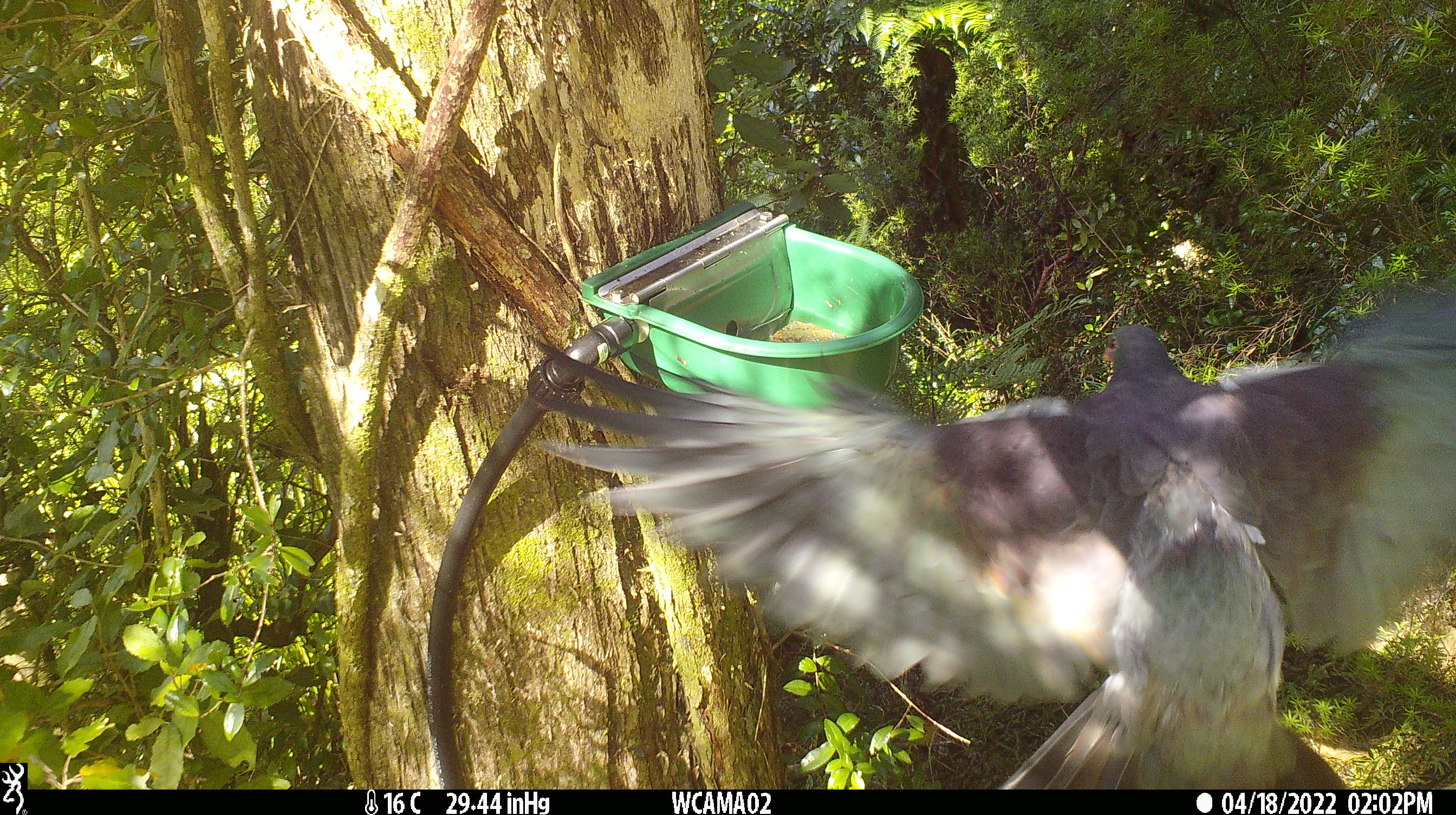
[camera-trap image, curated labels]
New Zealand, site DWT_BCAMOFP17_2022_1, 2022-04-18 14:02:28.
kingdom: Animalia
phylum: Chordata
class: Aves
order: Columbiformes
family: Columbidae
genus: Hemiphaga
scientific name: Hemiphaga novaeseelandiae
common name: new zealand pigeon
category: kereru